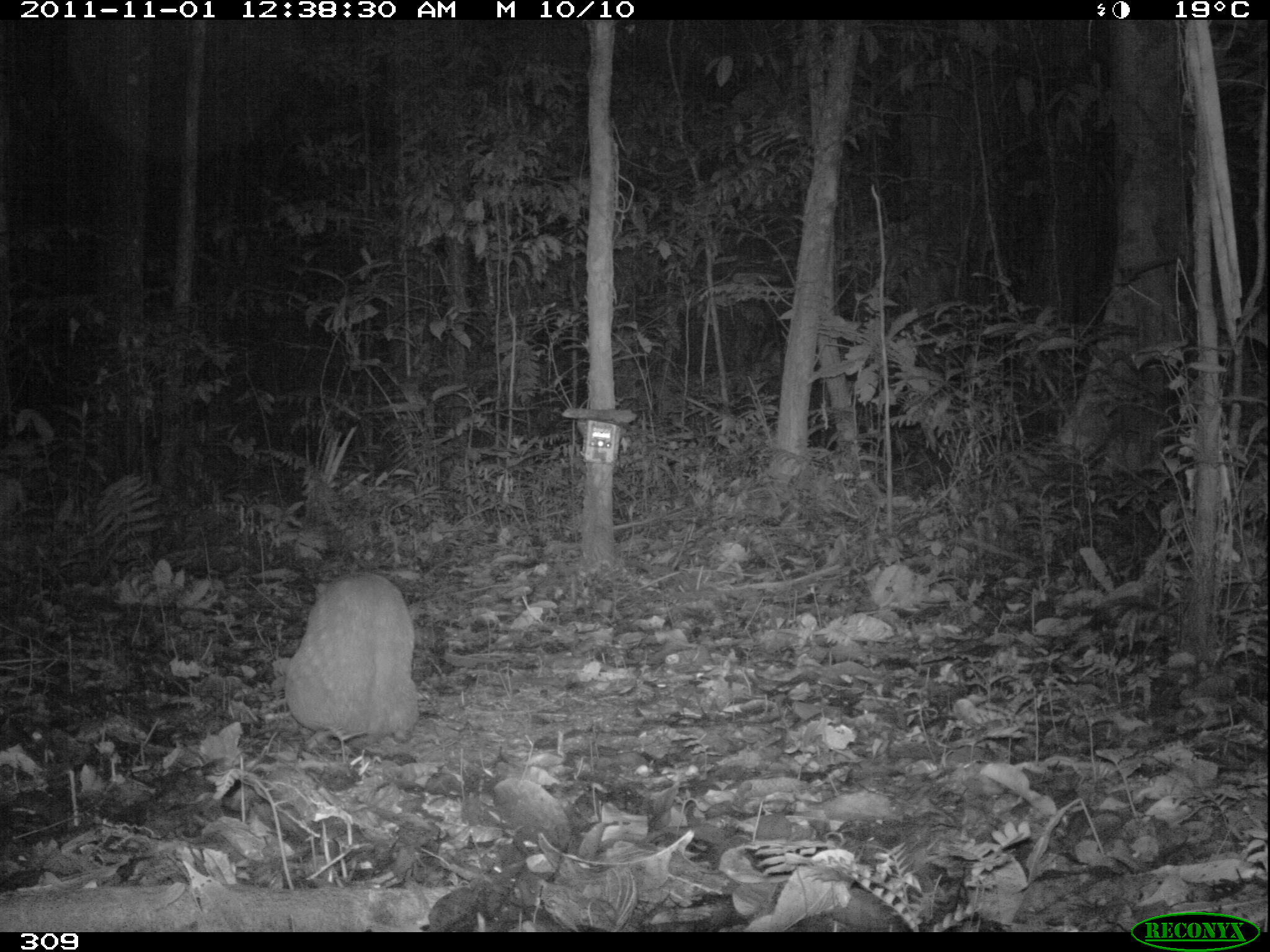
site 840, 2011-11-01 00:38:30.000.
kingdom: Animalia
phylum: Chordata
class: Mammalia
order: Rodentia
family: Cuniculidae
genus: Cuniculus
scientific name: Cuniculus paca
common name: spotted paca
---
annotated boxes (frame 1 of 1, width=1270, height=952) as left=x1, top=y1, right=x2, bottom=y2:
cuniculus paca: left=278, top=569, right=419, bottom=745